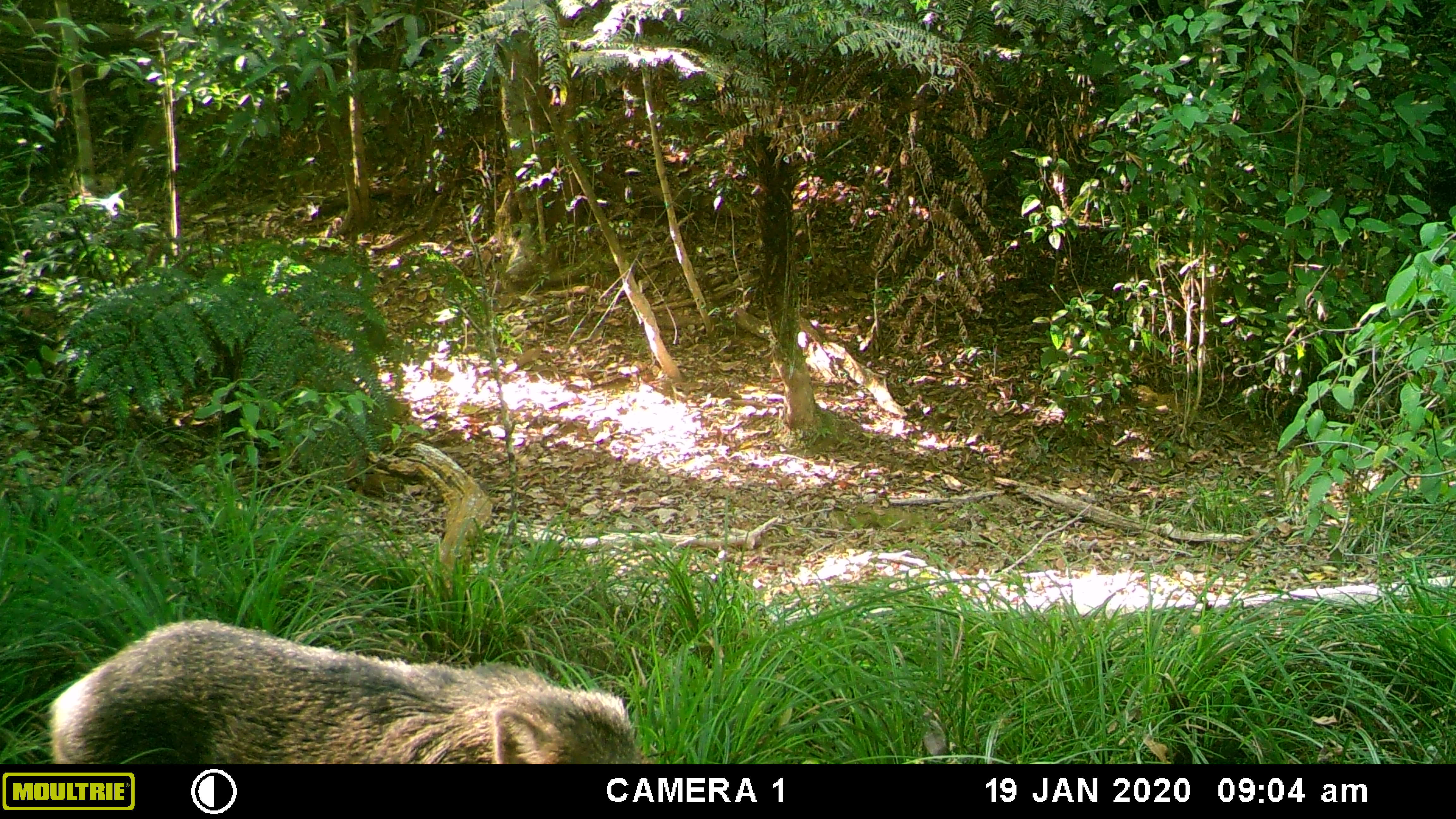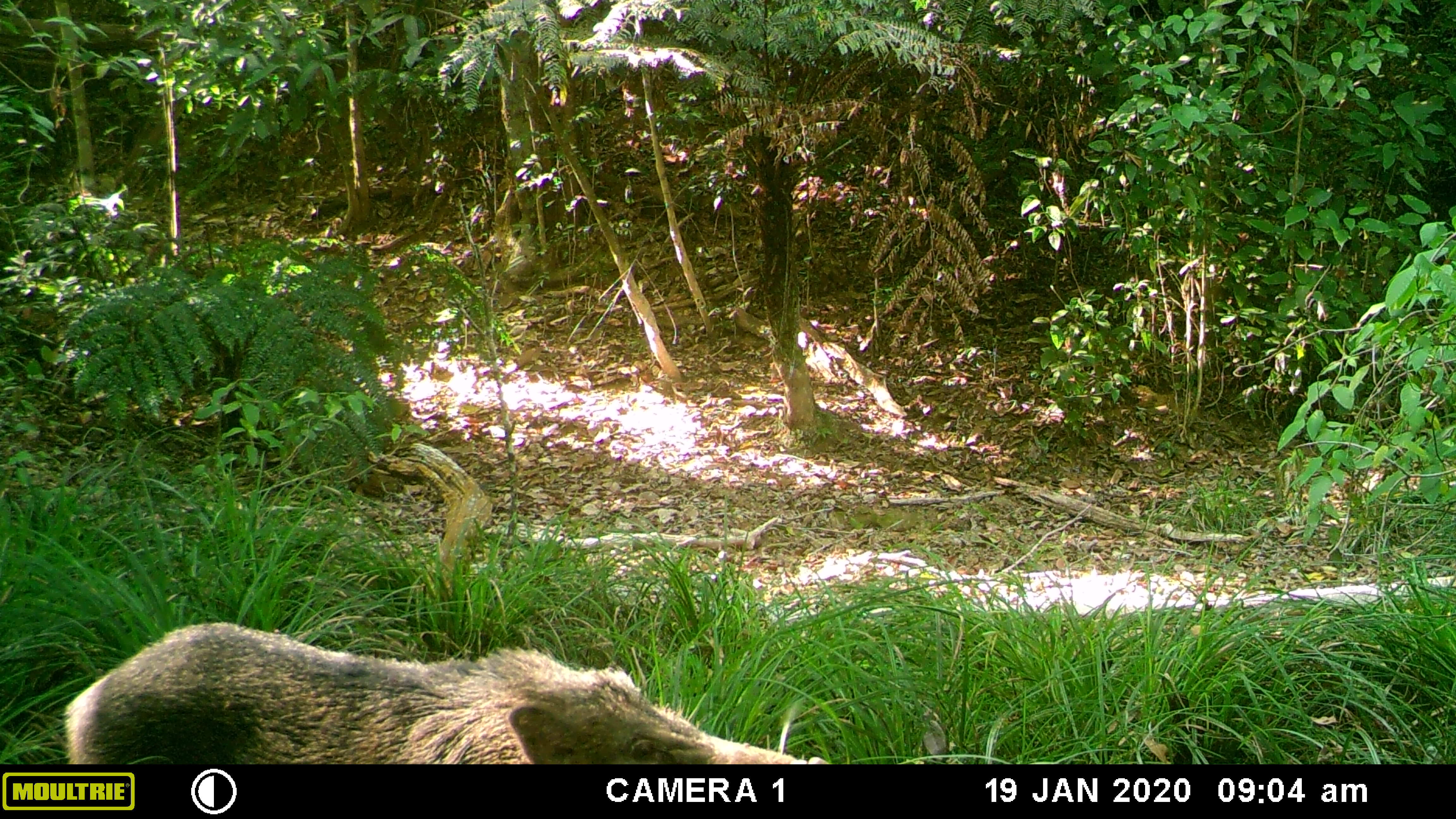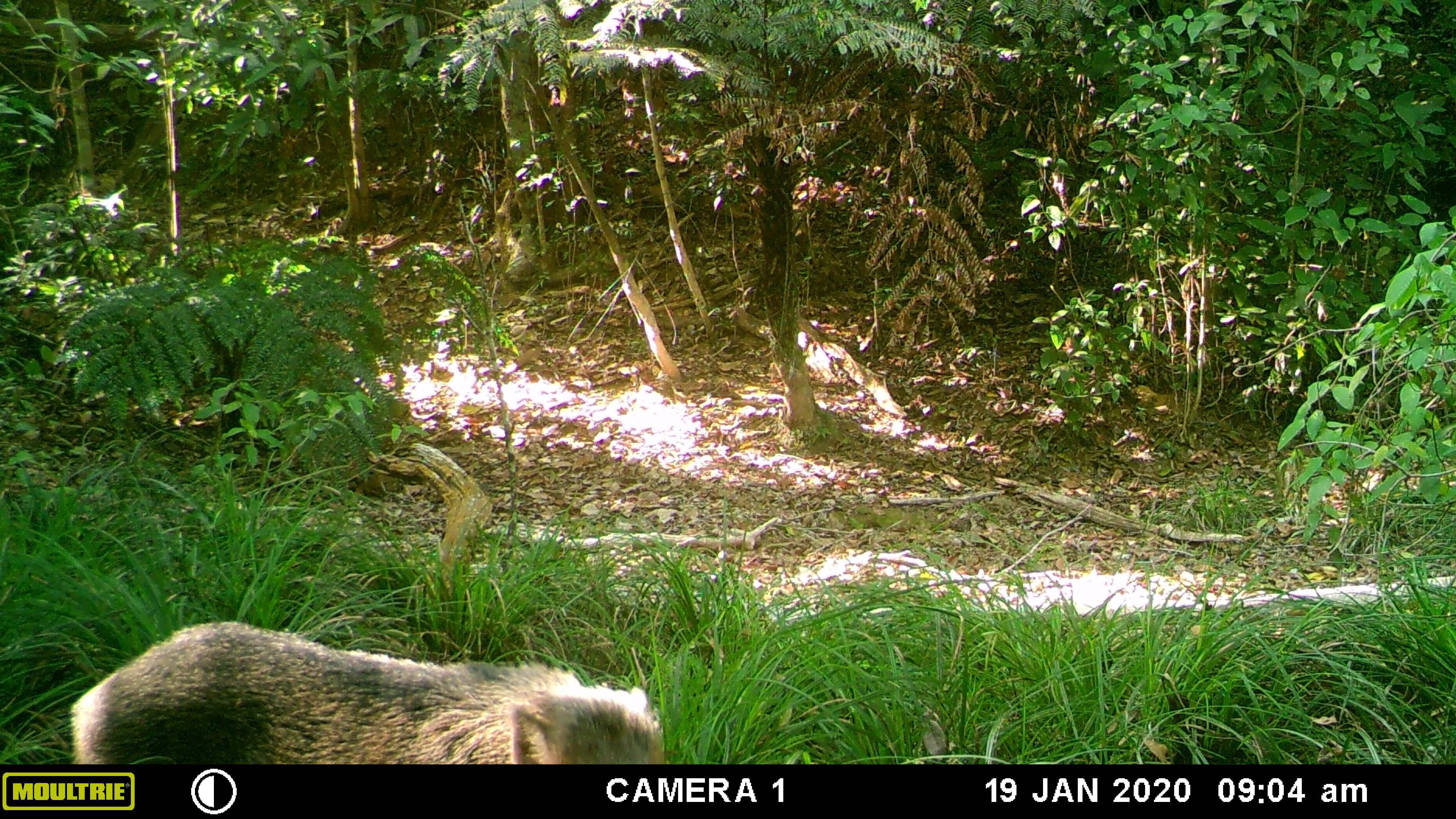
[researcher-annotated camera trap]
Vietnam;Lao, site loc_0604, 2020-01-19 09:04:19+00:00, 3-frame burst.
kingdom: Animalia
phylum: Chordata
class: Mammalia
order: Artiodactyla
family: Suidae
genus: Sus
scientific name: Sus scrofa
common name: eurasian wild pig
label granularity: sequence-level